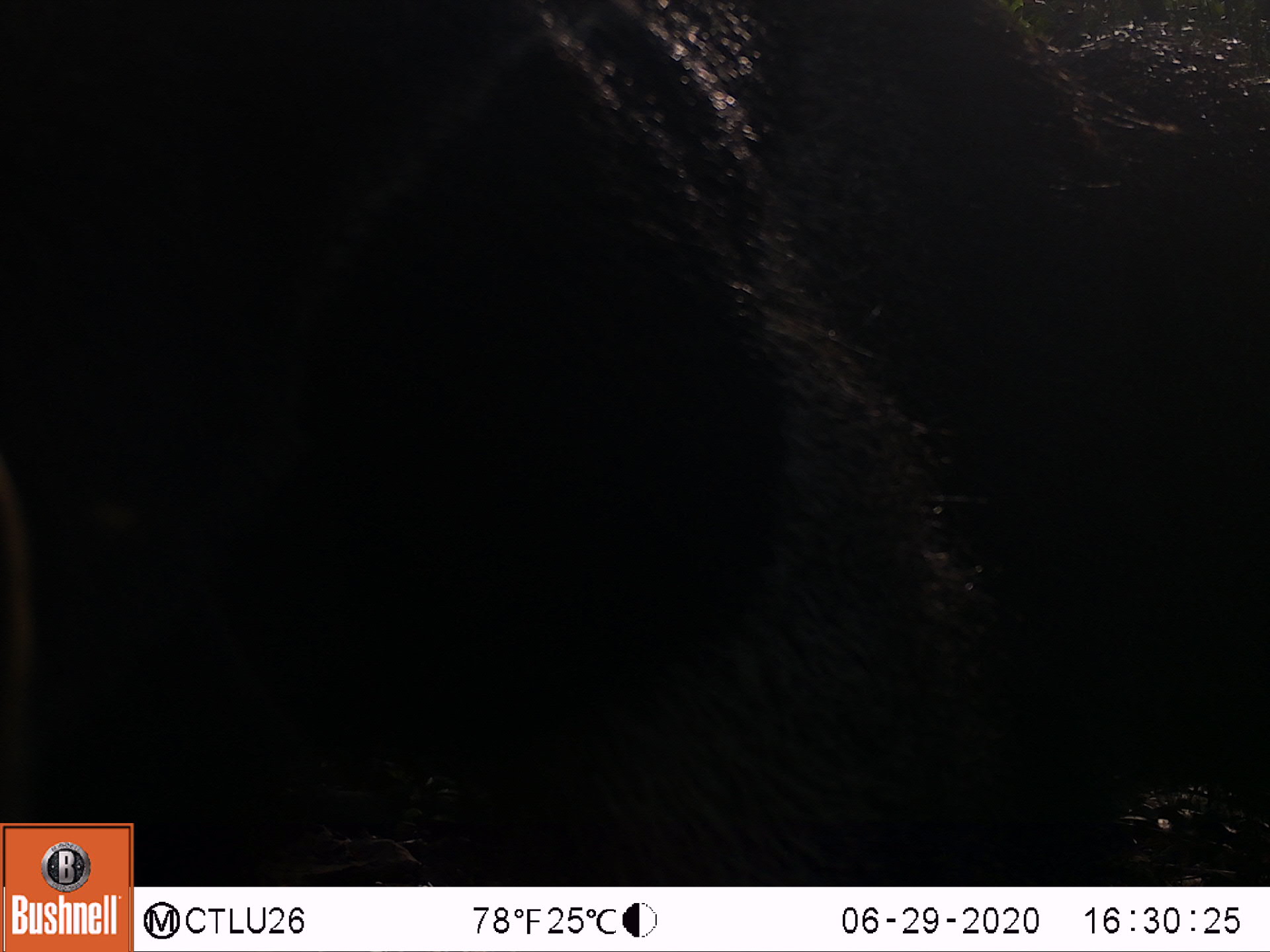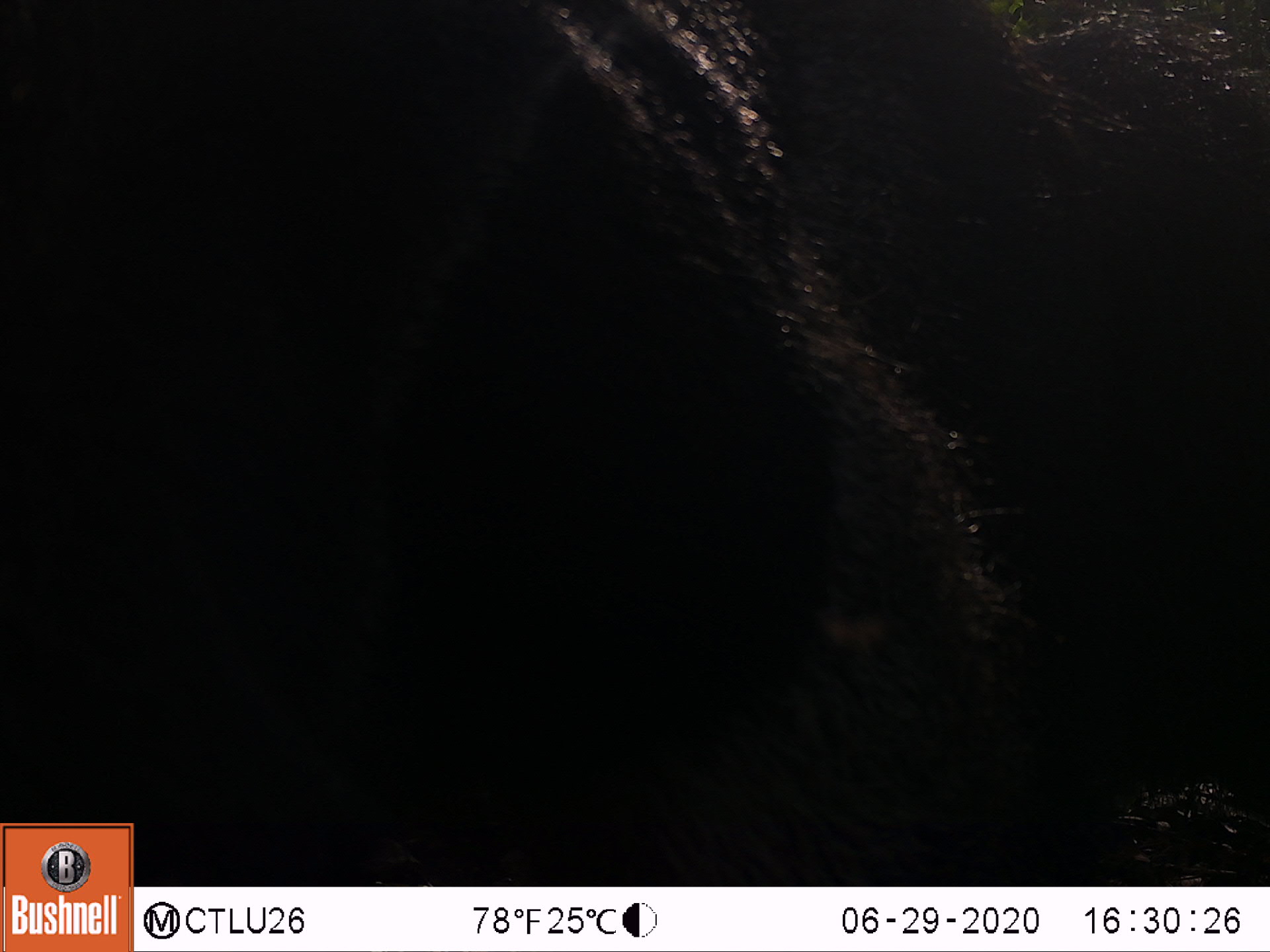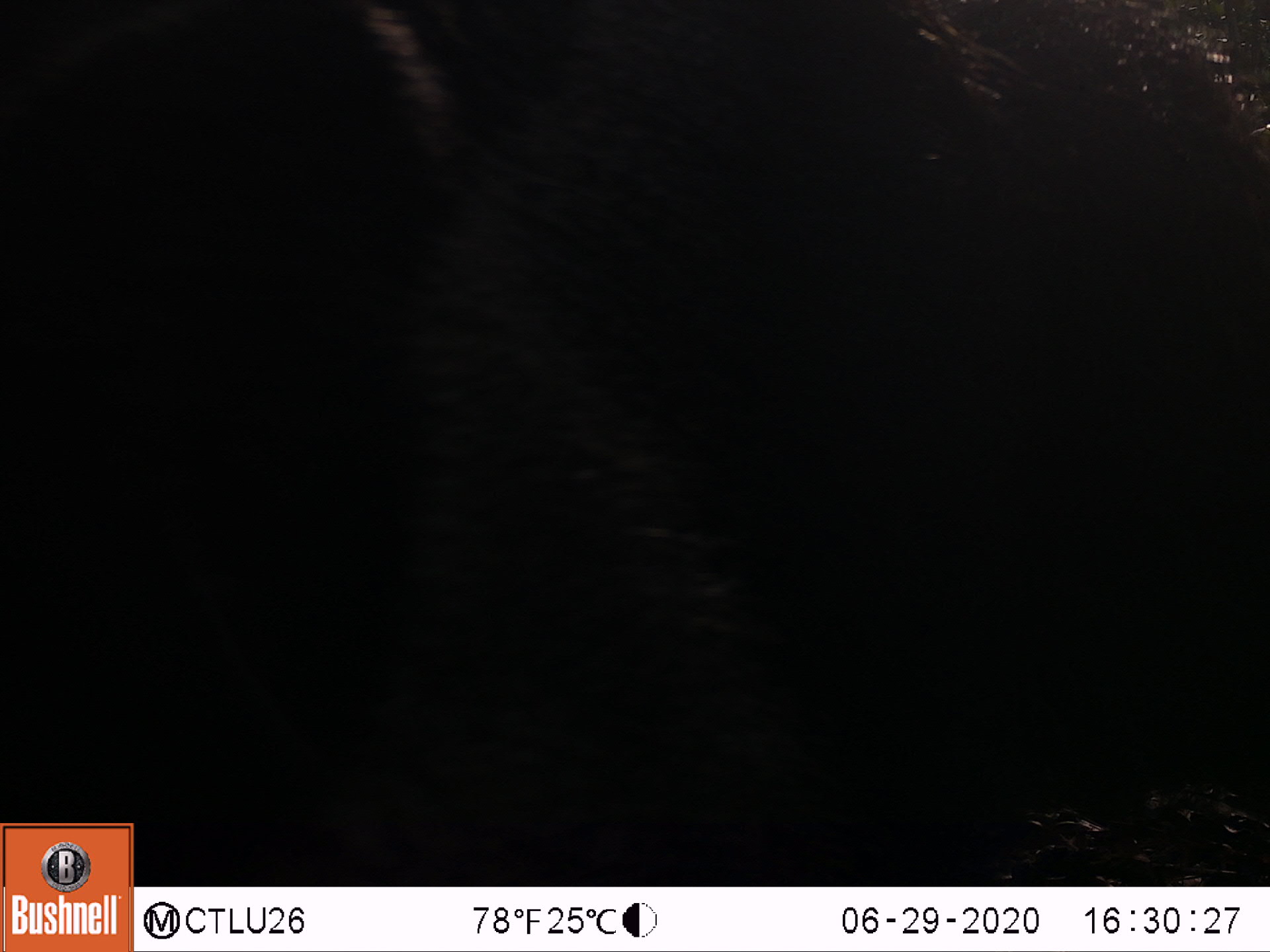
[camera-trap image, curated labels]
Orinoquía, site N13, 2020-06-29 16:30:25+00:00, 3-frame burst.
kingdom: Animalia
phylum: Chordata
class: Mammalia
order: Pilosa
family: Myrmecophagidae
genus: Myrmecophaga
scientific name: Myrmecophaga tridactyla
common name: giant anteater